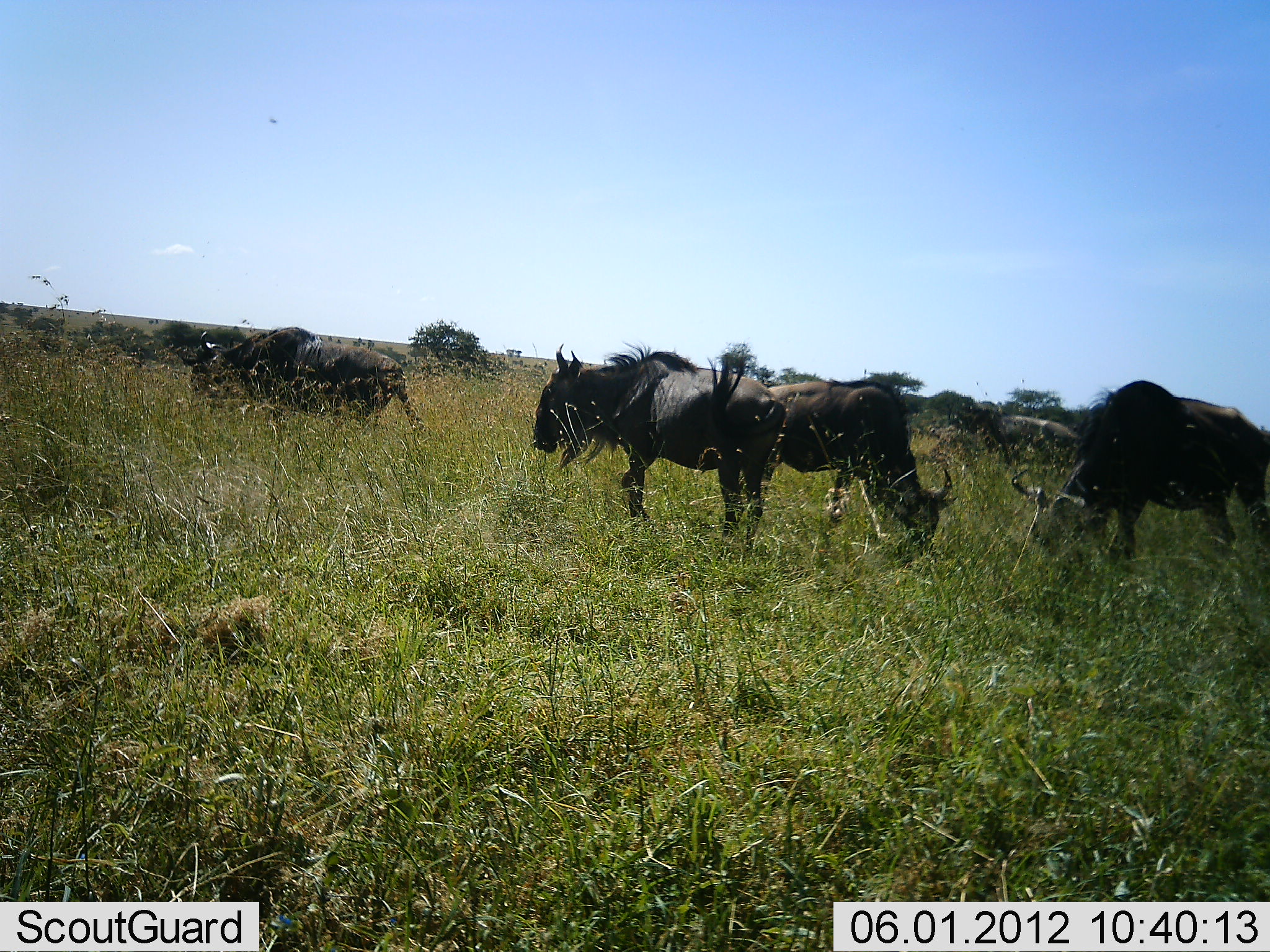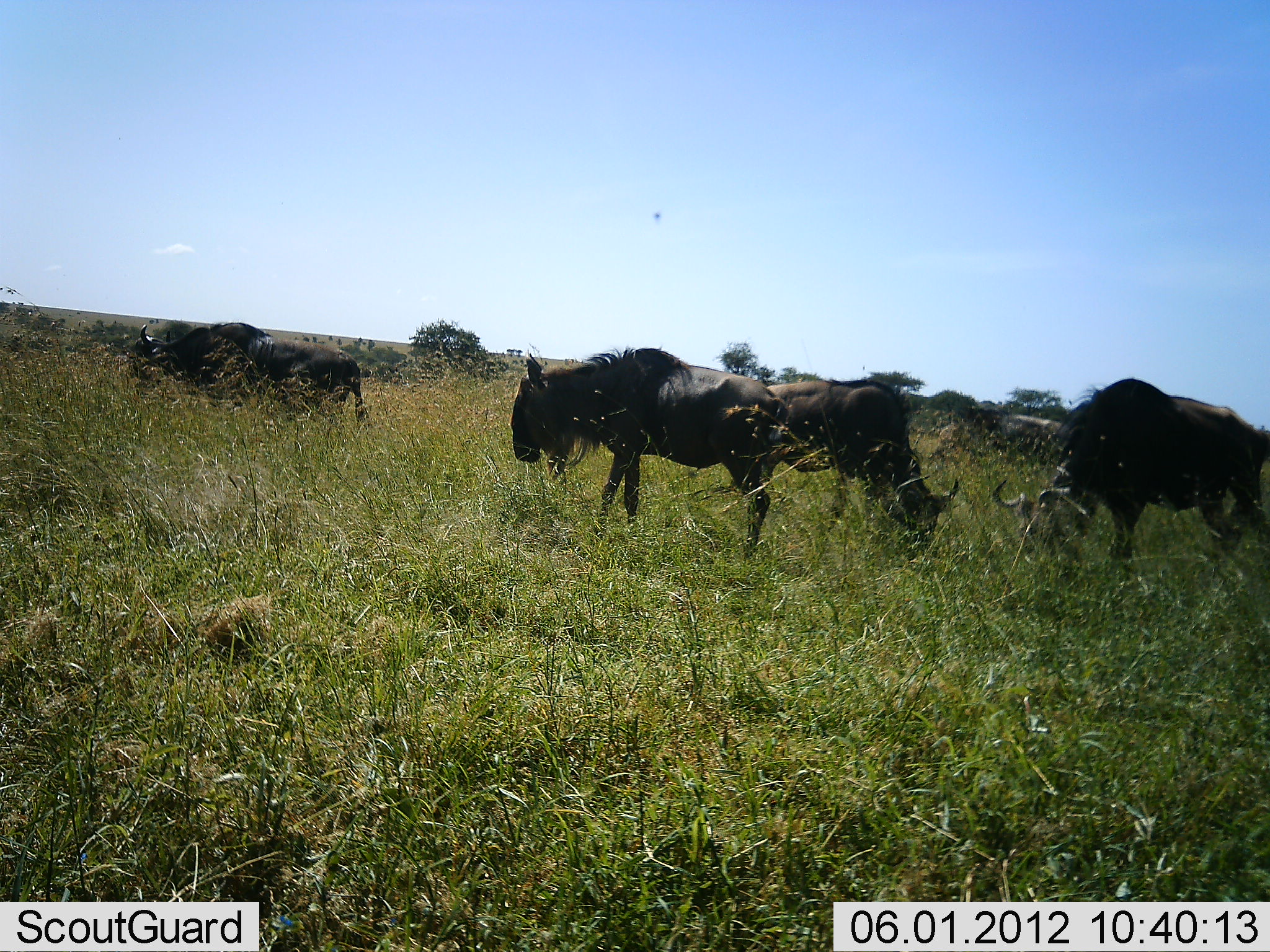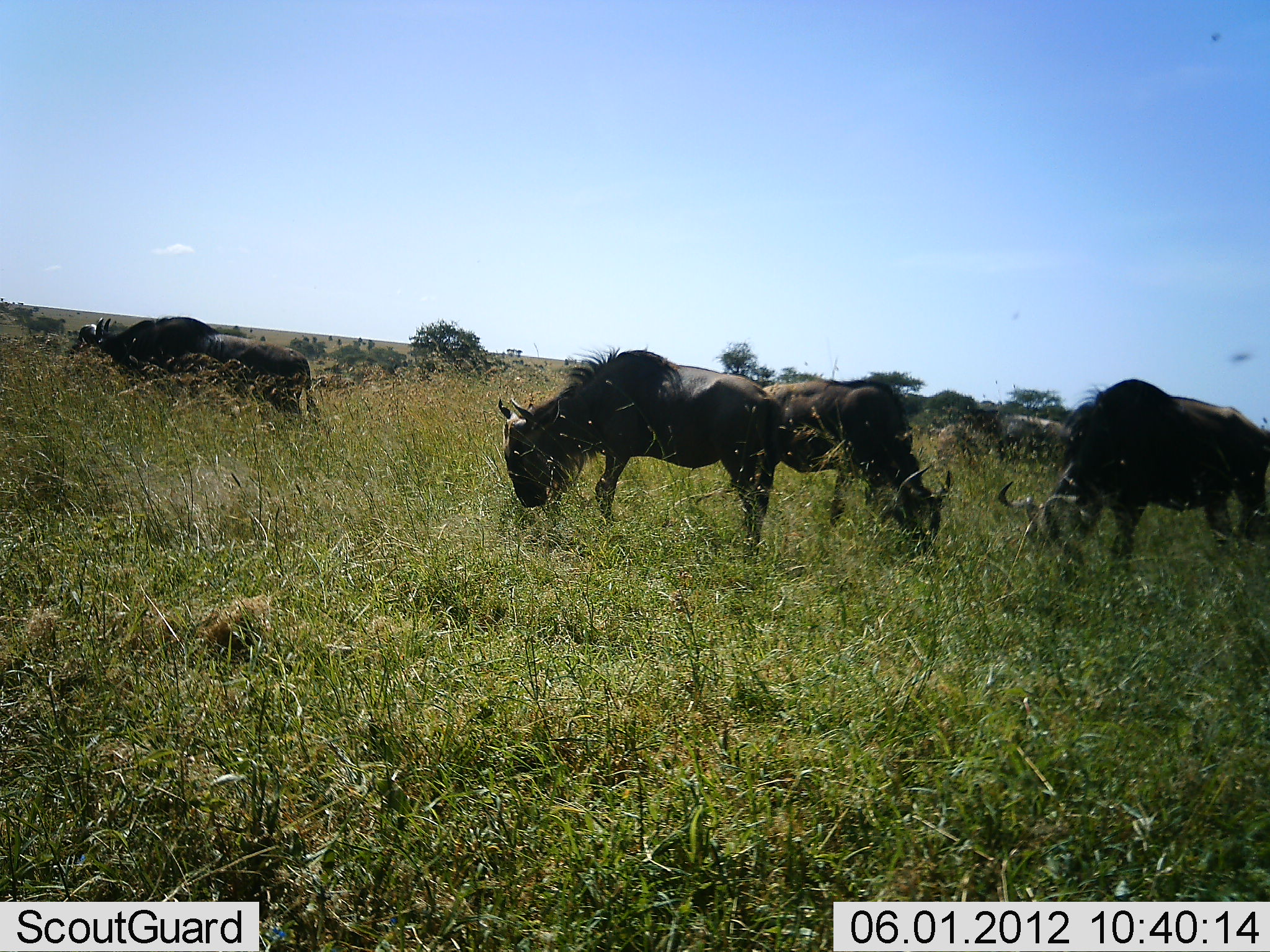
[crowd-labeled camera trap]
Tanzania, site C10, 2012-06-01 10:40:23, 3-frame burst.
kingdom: Animalia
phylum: Chordata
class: Mammalia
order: Artiodactyla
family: Bovidae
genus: Connochaetes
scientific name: Connochaetes taurinus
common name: blue wildebeest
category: wildebeest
Wildebeest (blue wildebeest) (Connochaetes taurinus), count 5. Behavior (volunteer vote fractions): standing 70%, resting 0%, moving 40%, interacting 0%. Young present (vote fraction): 0%. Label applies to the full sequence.